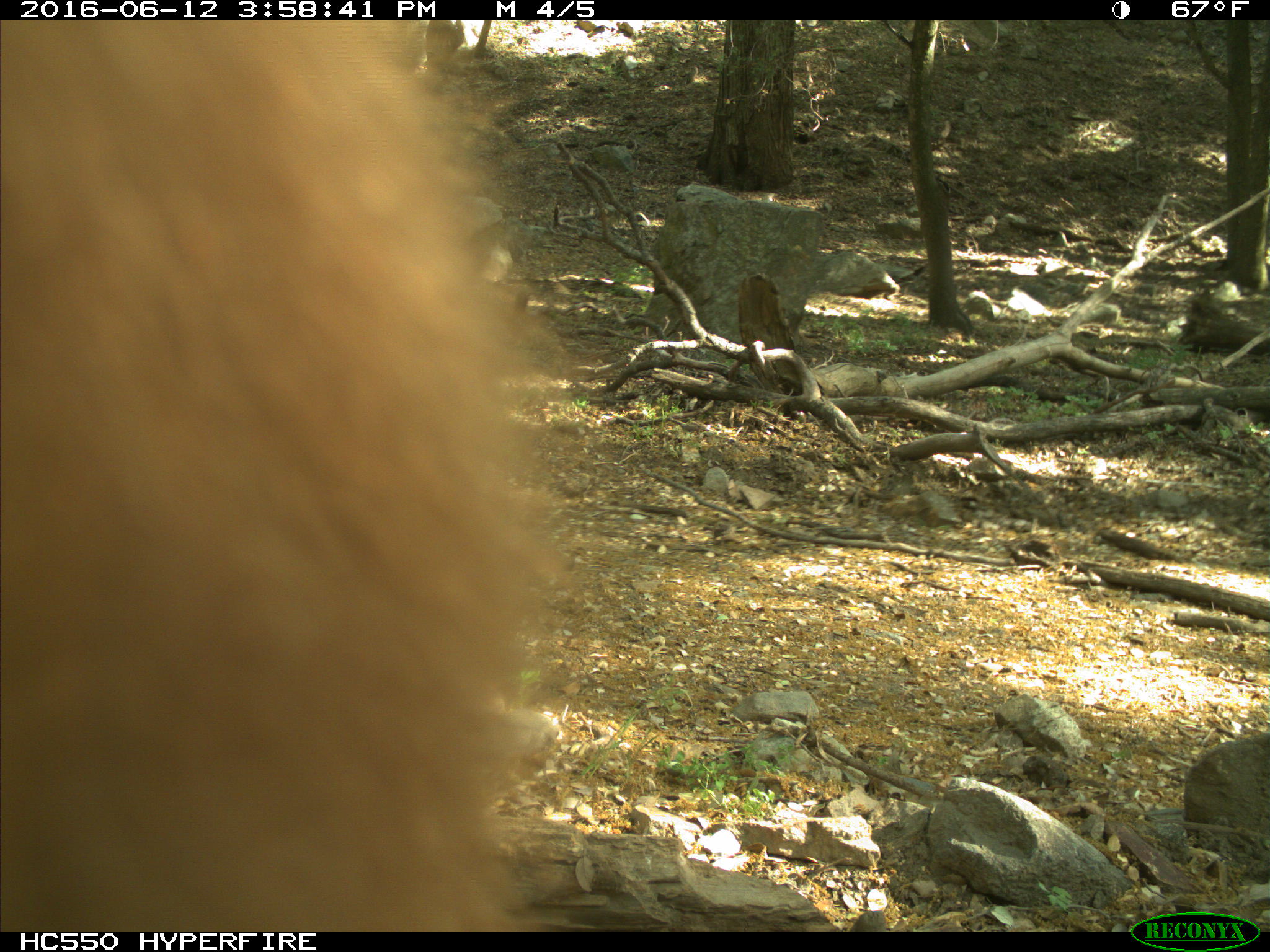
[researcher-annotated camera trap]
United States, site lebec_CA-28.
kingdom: Animalia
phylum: Chordata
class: Mammalia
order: Carnivora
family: Ursidae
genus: Ursus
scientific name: Ursus americanus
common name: american black bear